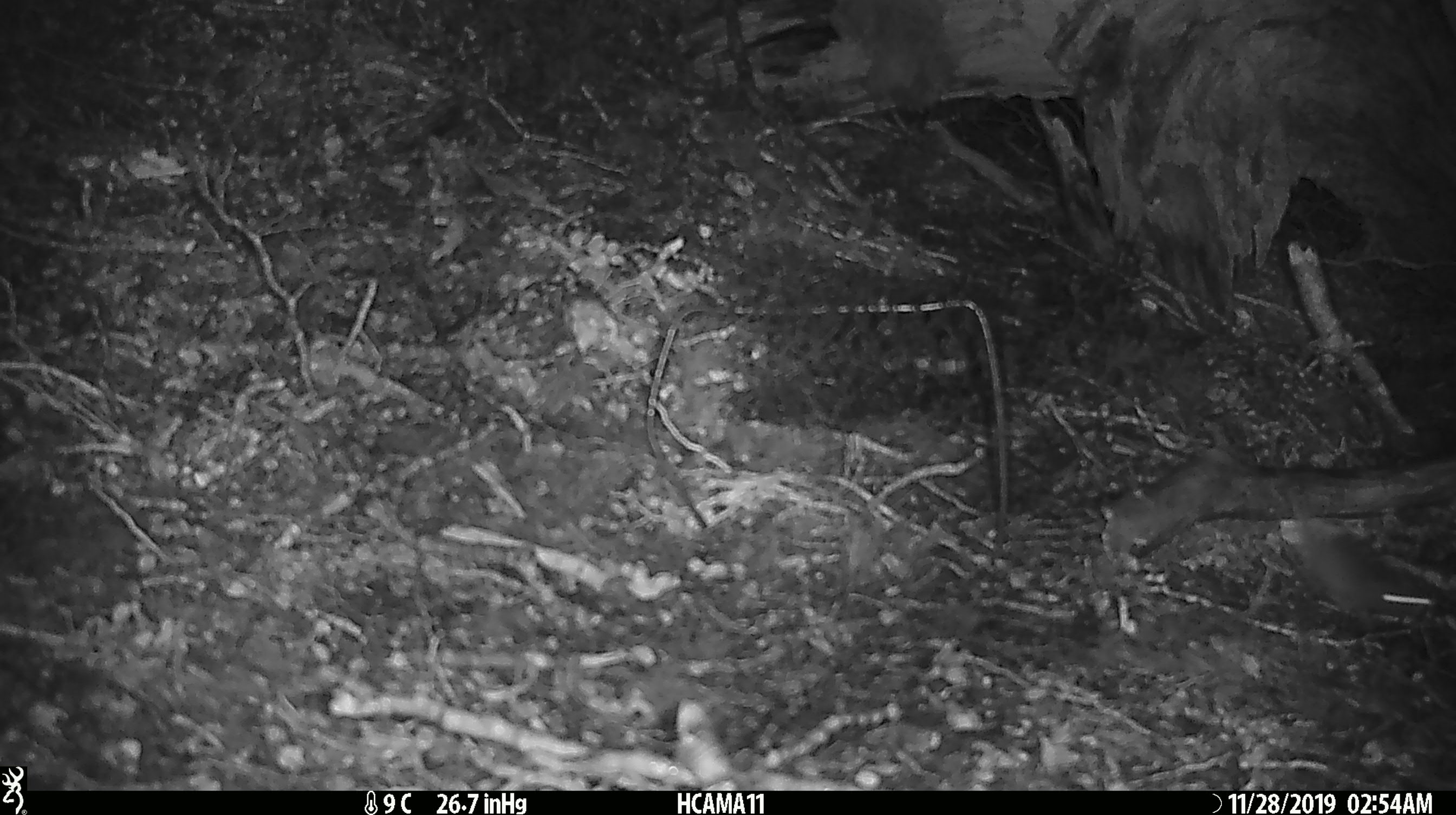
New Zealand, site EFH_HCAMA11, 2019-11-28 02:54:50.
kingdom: Animalia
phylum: Chordata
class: Mammalia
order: Rodentia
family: Muridae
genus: Mus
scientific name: Mus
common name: mouse